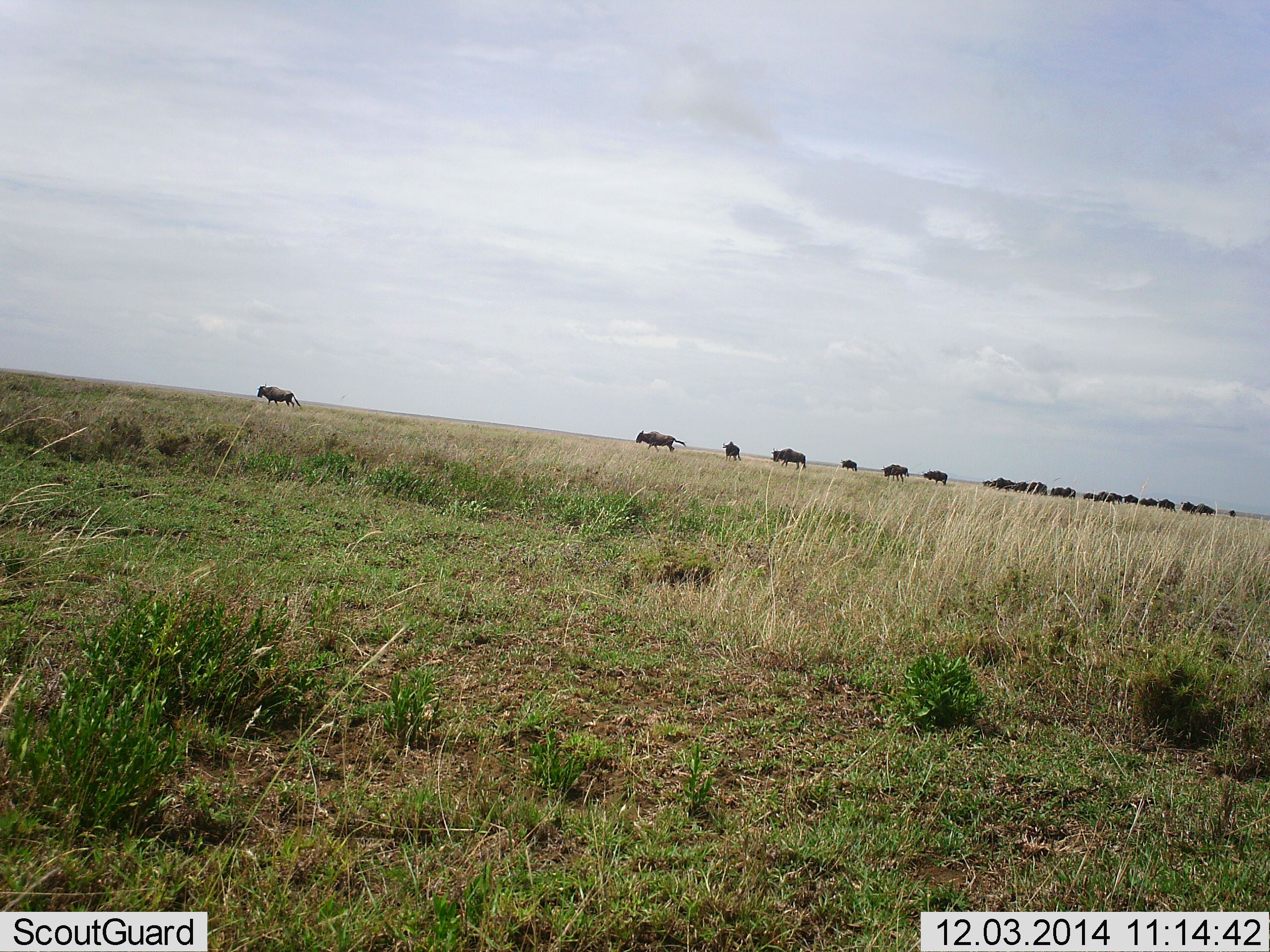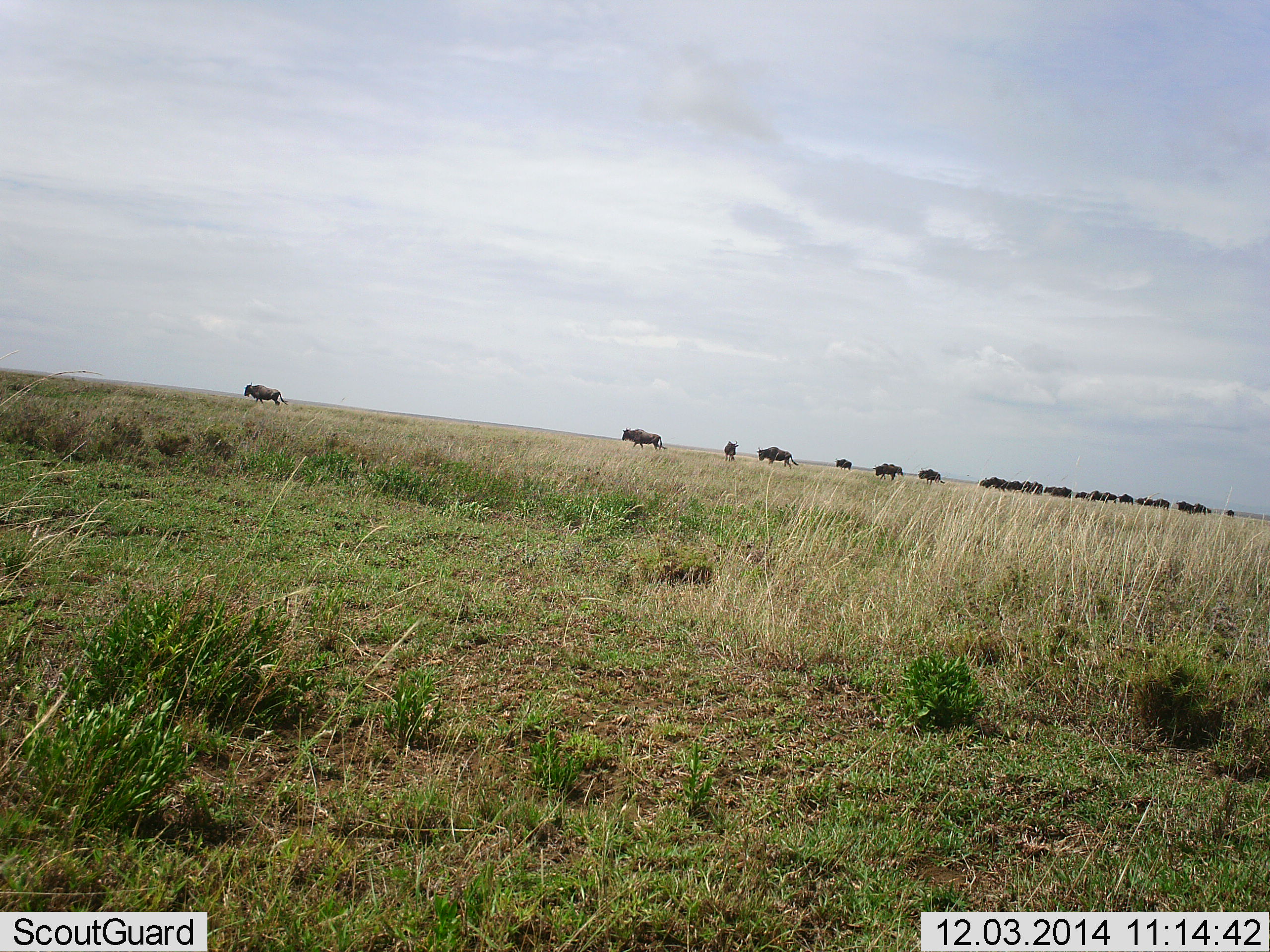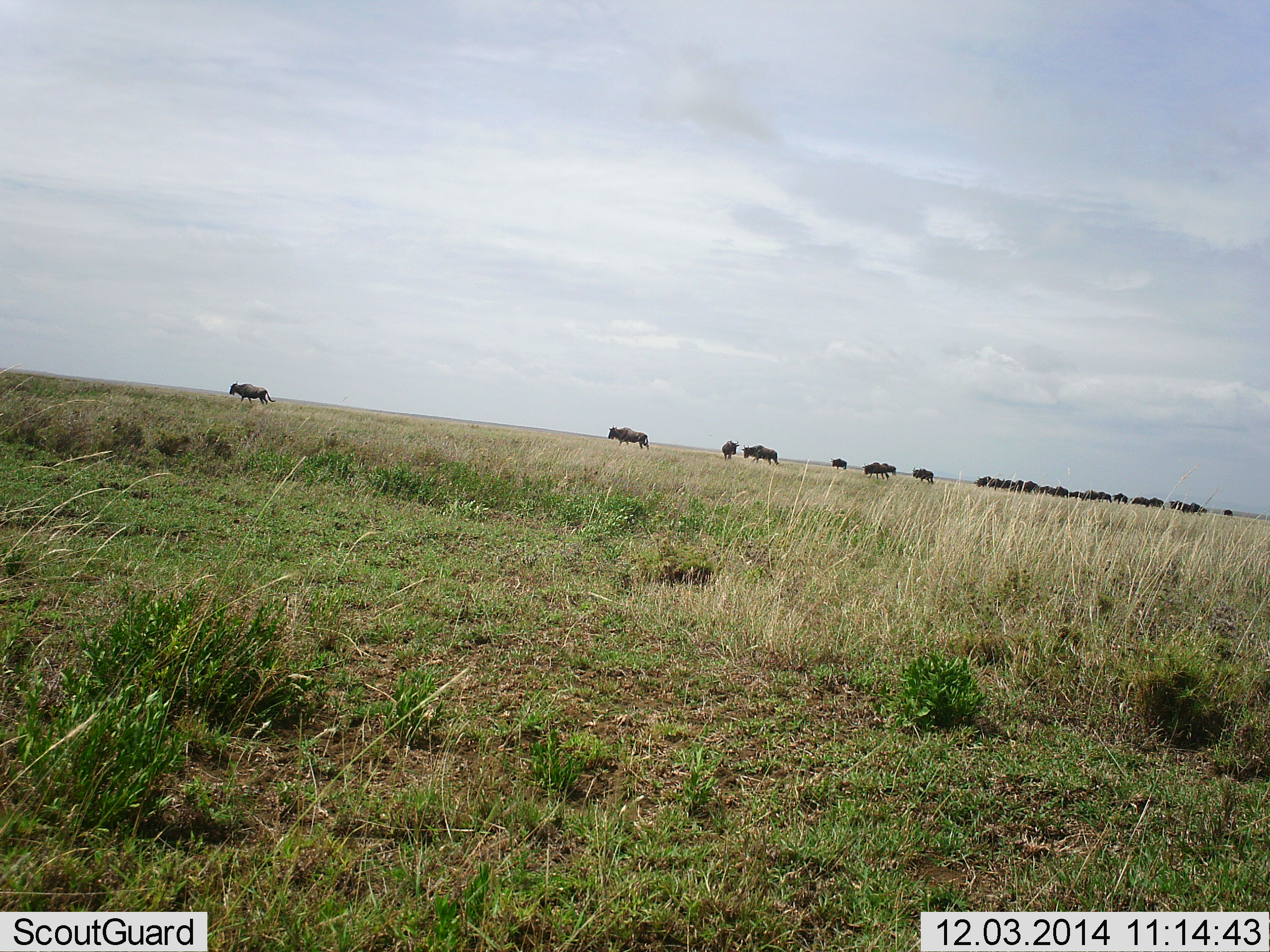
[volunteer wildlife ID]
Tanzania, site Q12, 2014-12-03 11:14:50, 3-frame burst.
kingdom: Animalia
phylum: Chordata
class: Mammalia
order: Artiodactyla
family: Bovidae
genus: Connochaetes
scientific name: Connochaetes taurinus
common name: blue wildebeest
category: wildebeest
Wildebeest (blue wildebeest) (Connochaetes taurinus), count 11-50. Behavior (volunteer vote fractions): standing 10%, resting 0%, moving 100%, interacting 0%. Young present (vote fraction): 0%. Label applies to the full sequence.